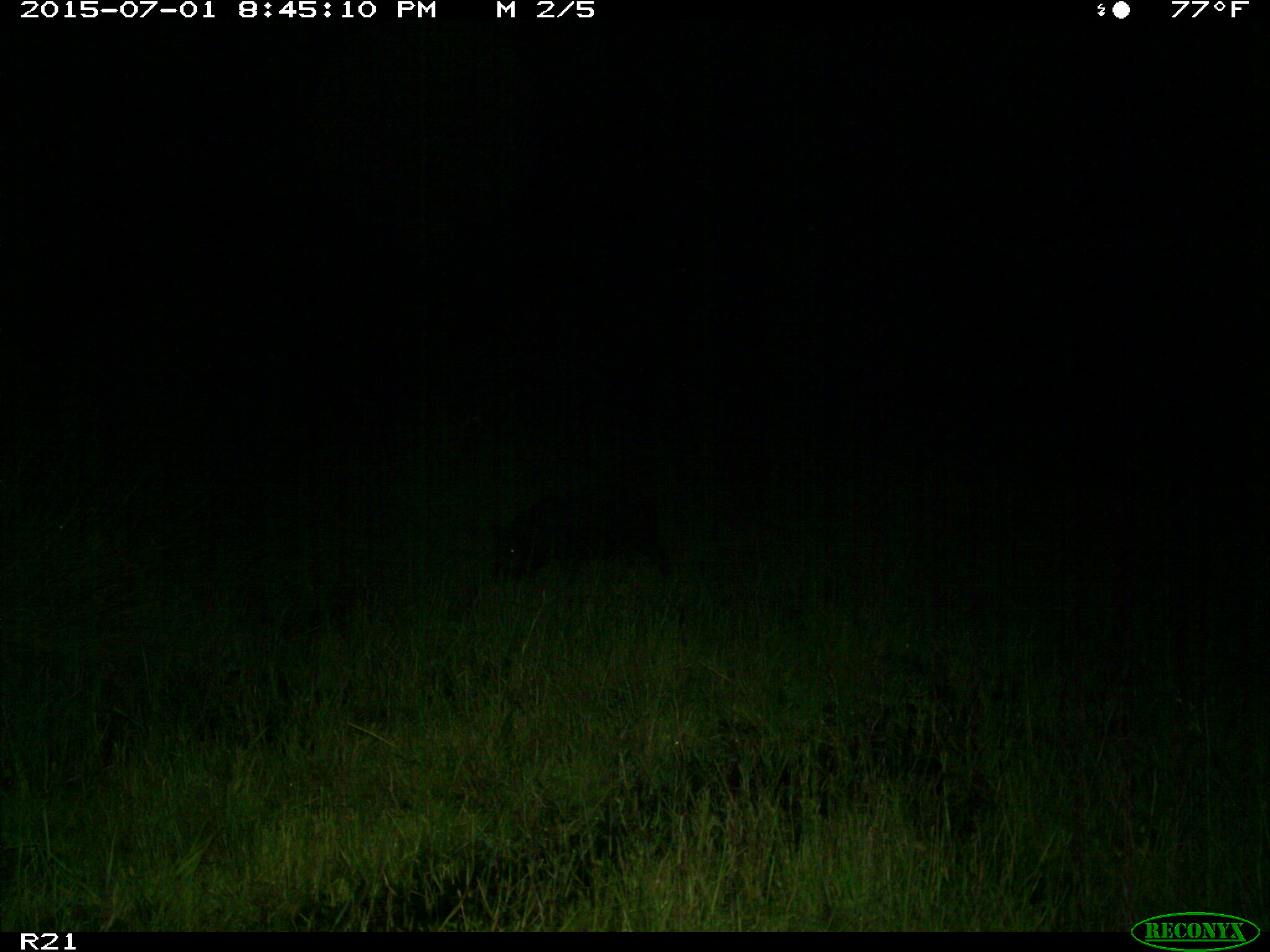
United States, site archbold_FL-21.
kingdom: Animalia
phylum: Chordata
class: Mammalia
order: Artiodactyla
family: Suidae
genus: Sus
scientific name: Sus scrofa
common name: wild boar